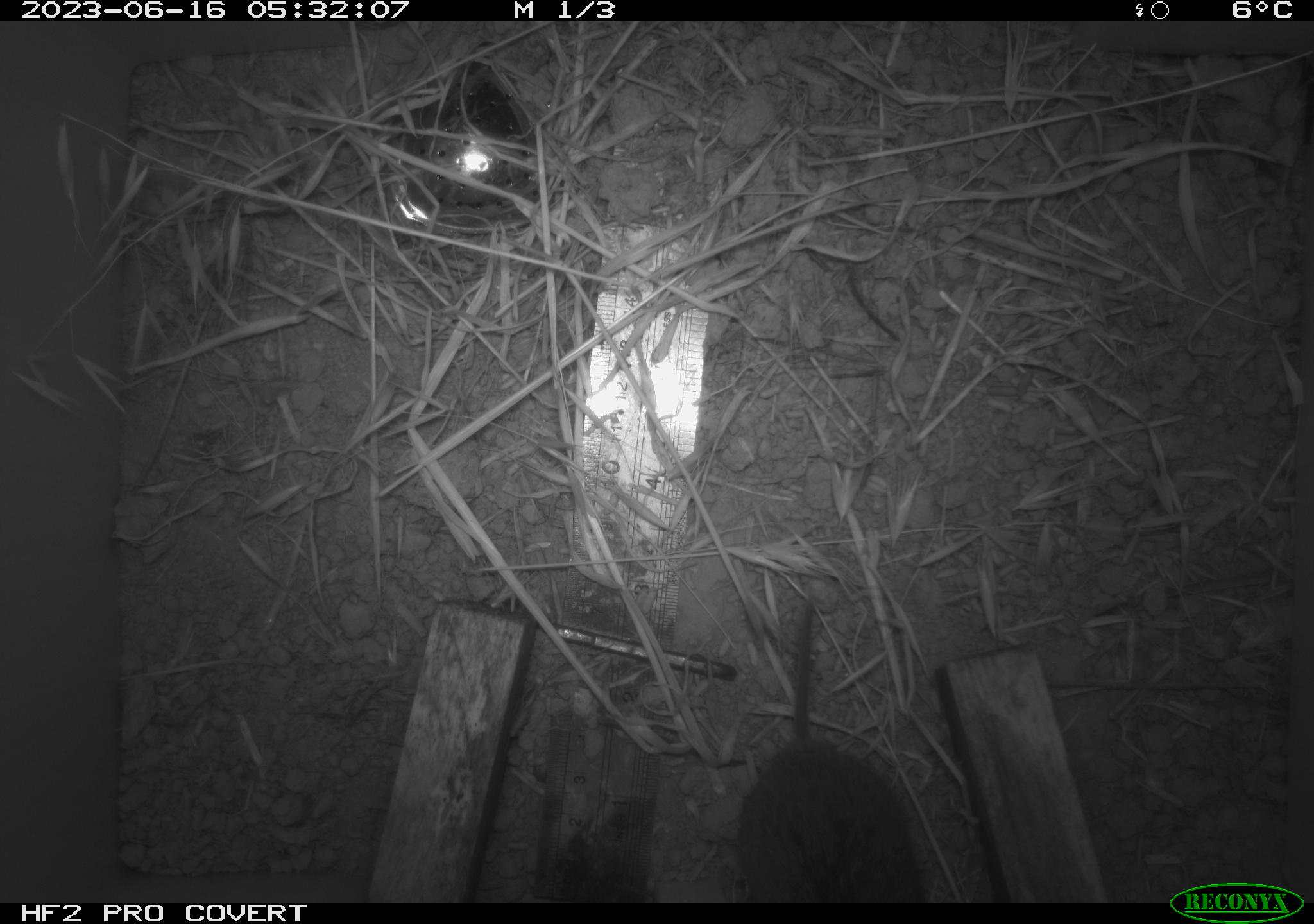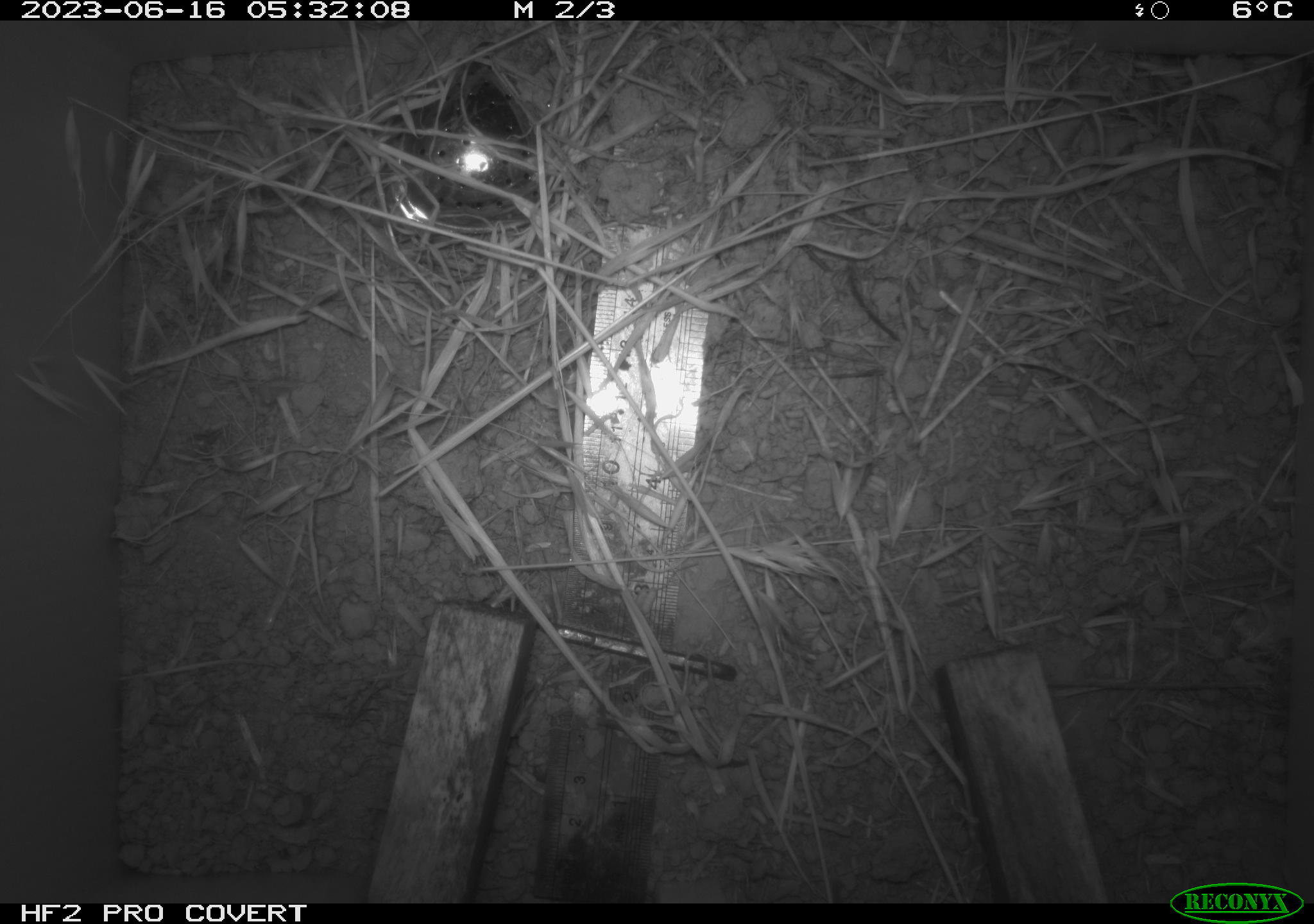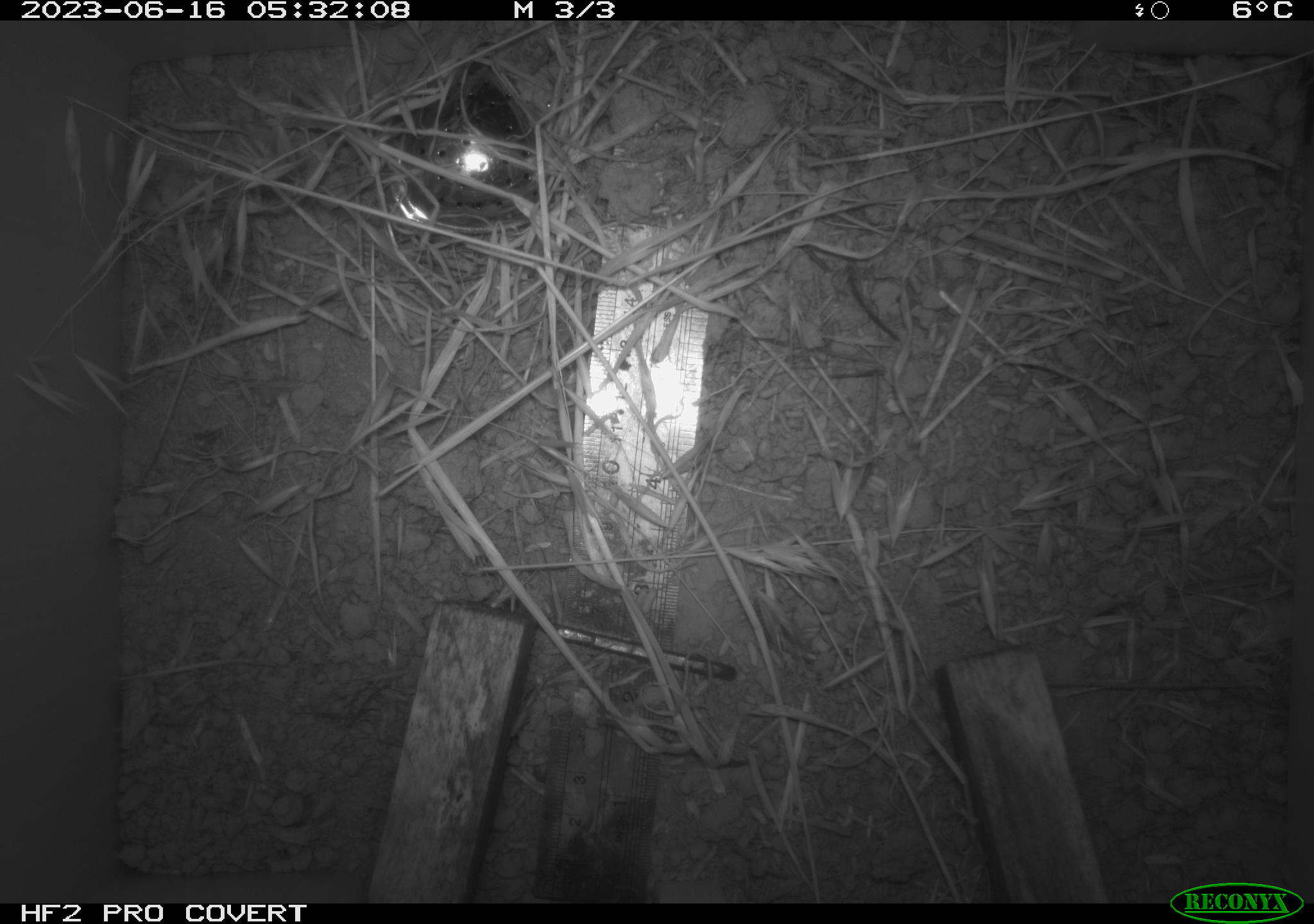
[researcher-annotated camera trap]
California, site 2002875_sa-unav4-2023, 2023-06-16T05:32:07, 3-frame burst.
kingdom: Animalia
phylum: Chordata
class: Mammalia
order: Rodentia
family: Cricetidae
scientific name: Arvicolinae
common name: voles, lemmings, and muskrats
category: arvicolinae subfamily